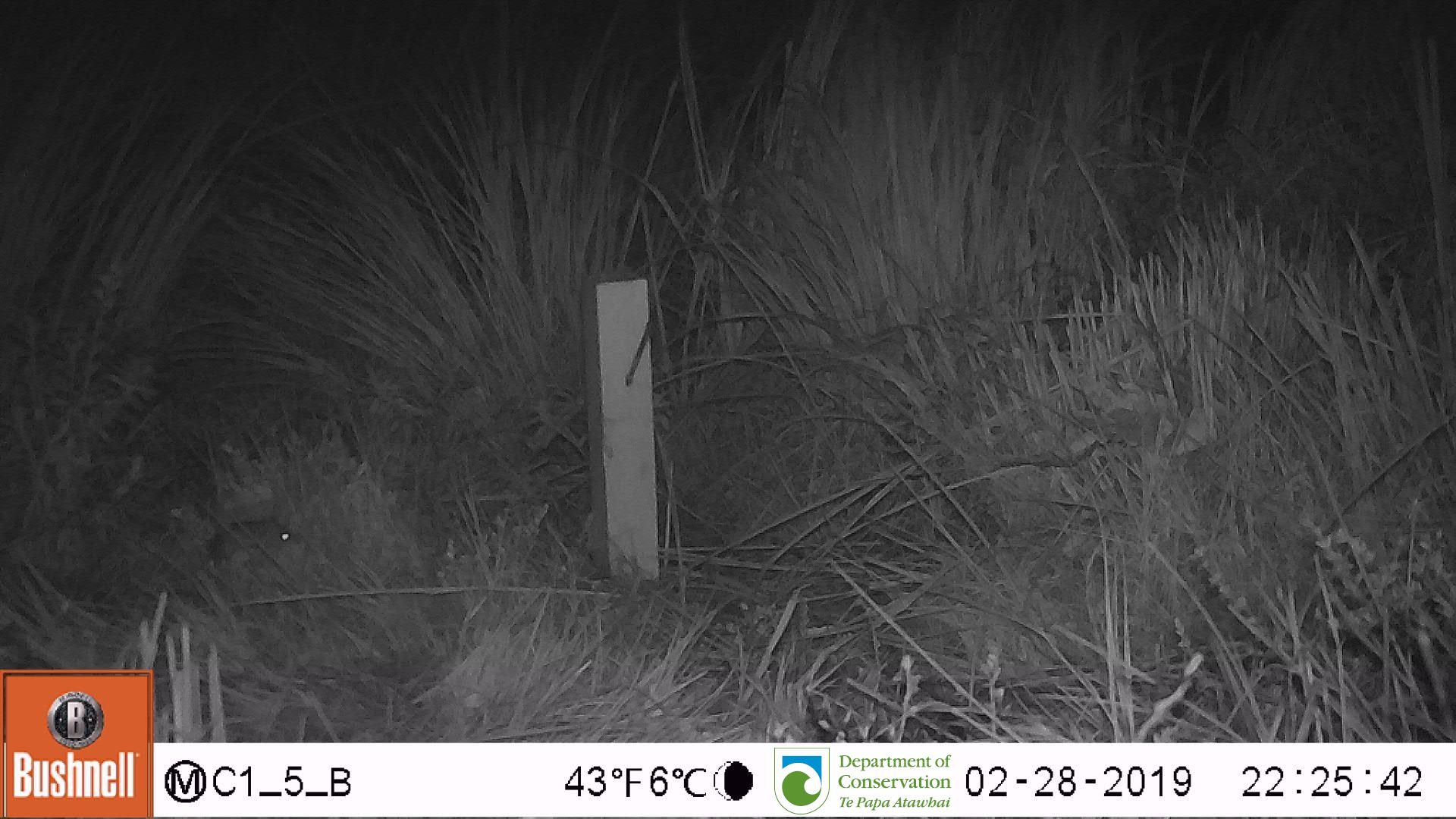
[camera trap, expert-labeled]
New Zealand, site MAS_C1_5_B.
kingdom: Animalia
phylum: Chordata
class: Mammalia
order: Rodentia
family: Muridae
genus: Mus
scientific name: Mus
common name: mouse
Mouse (Mus).